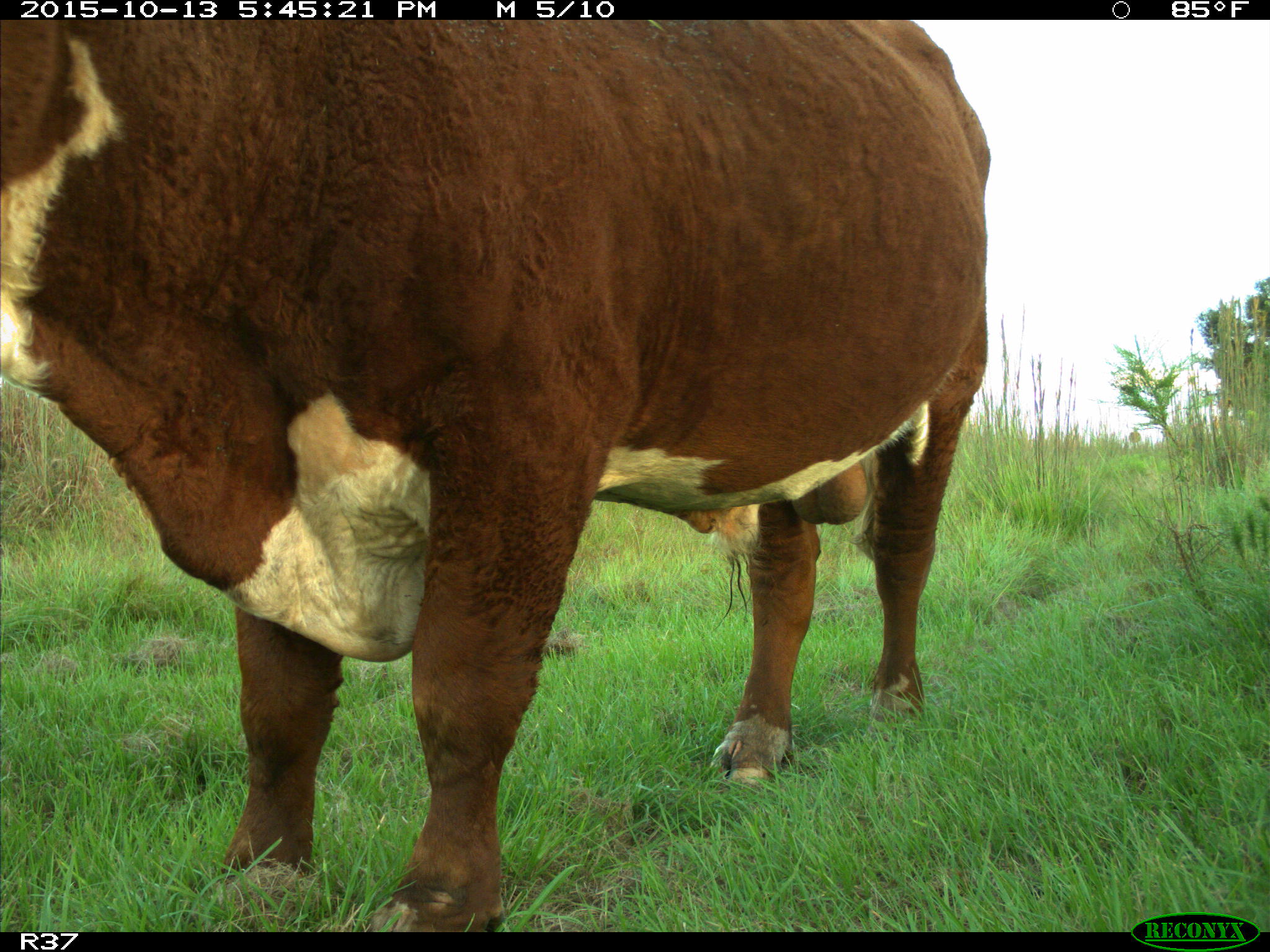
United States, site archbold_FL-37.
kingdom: Animalia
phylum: Chordata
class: Mammalia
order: Artiodactyla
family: Bovidae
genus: Bos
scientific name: Bos taurus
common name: domestic cow